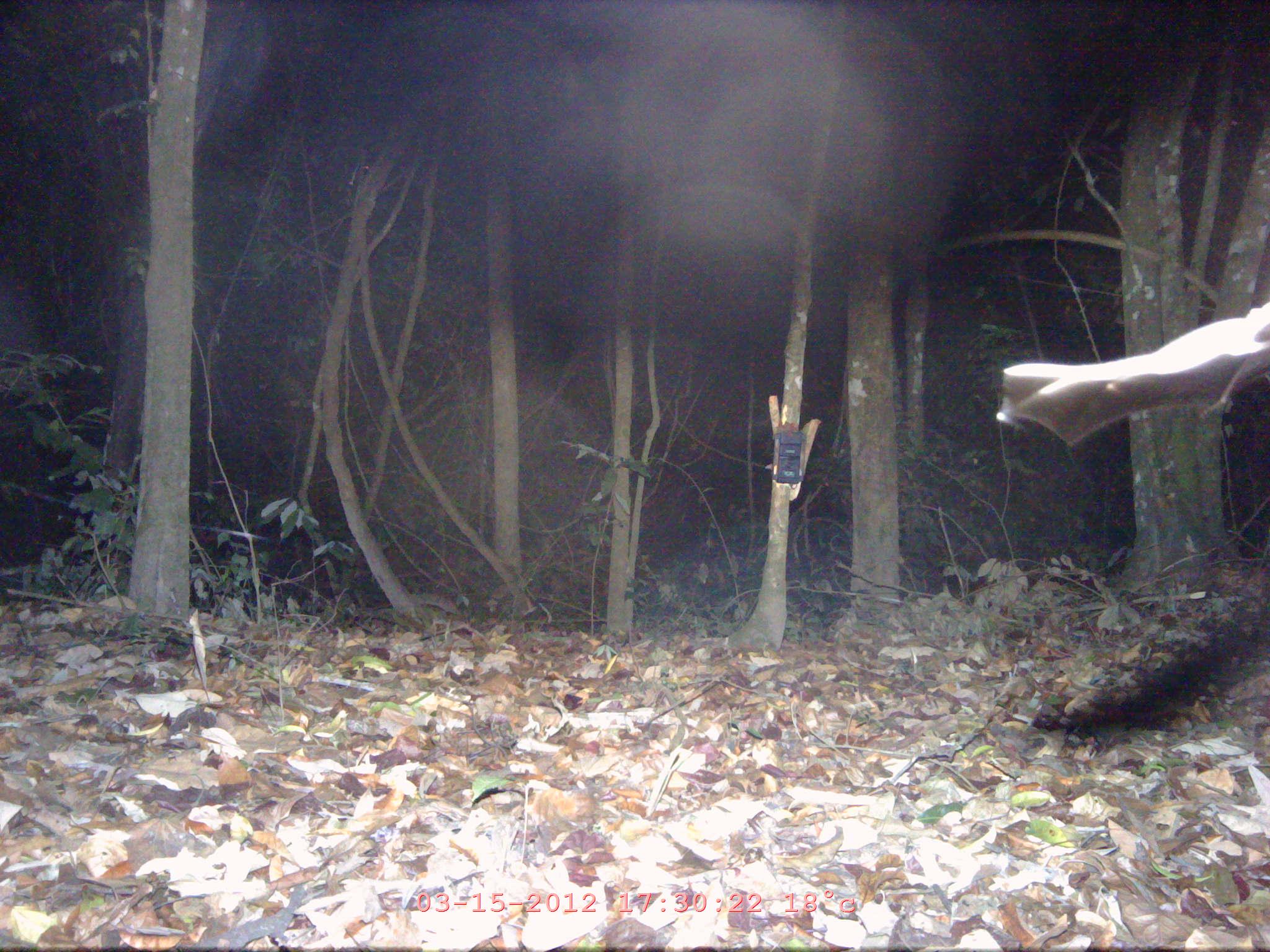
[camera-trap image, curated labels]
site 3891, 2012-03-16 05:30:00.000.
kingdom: Animalia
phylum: Chordata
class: Mammalia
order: Chiroptera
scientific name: Chiroptera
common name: bats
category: unknown bat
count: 1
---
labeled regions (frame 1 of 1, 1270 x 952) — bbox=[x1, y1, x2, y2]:
unknown bat: bbox=[997, 299, 1270, 444]